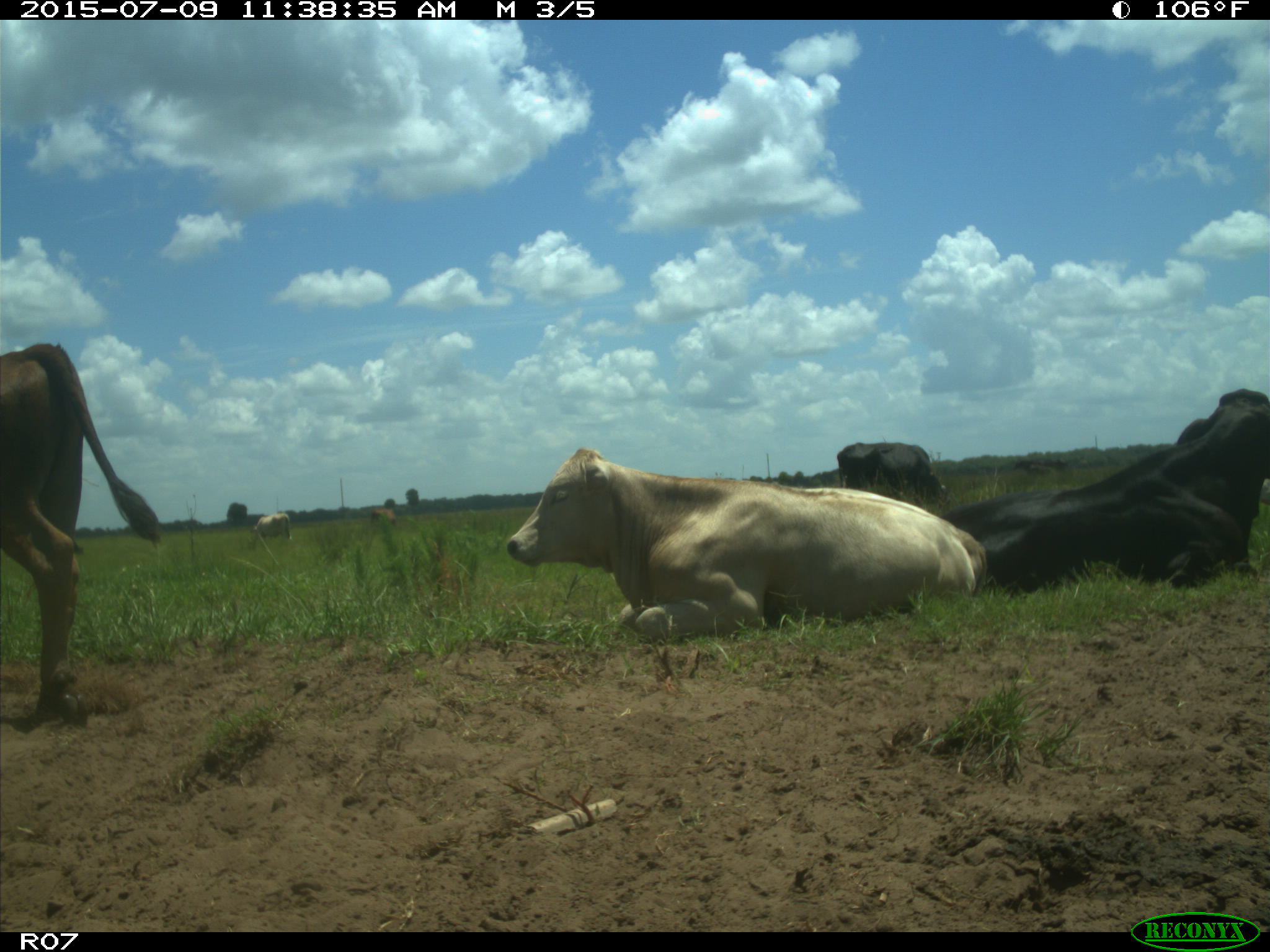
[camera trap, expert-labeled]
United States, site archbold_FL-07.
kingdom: Animalia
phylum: Chordata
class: Mammalia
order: Artiodactyla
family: Bovidae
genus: Bos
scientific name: Bos taurus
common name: domestic cow